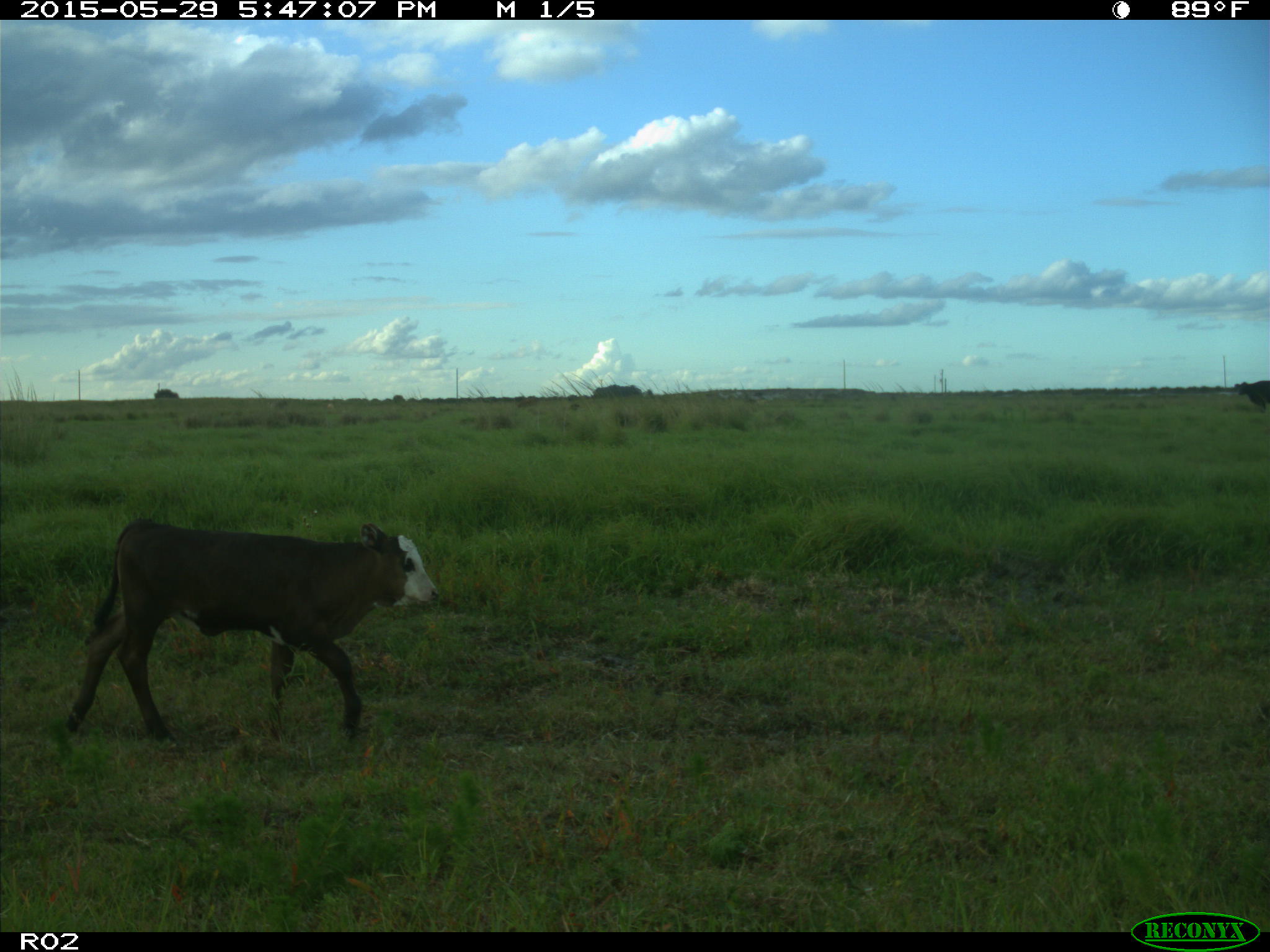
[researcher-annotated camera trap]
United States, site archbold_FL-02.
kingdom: Animalia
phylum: Chordata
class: Mammalia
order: Artiodactyla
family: Bovidae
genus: Bos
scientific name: Bos taurus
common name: domestic cow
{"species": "Bos taurus (domestic cow)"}